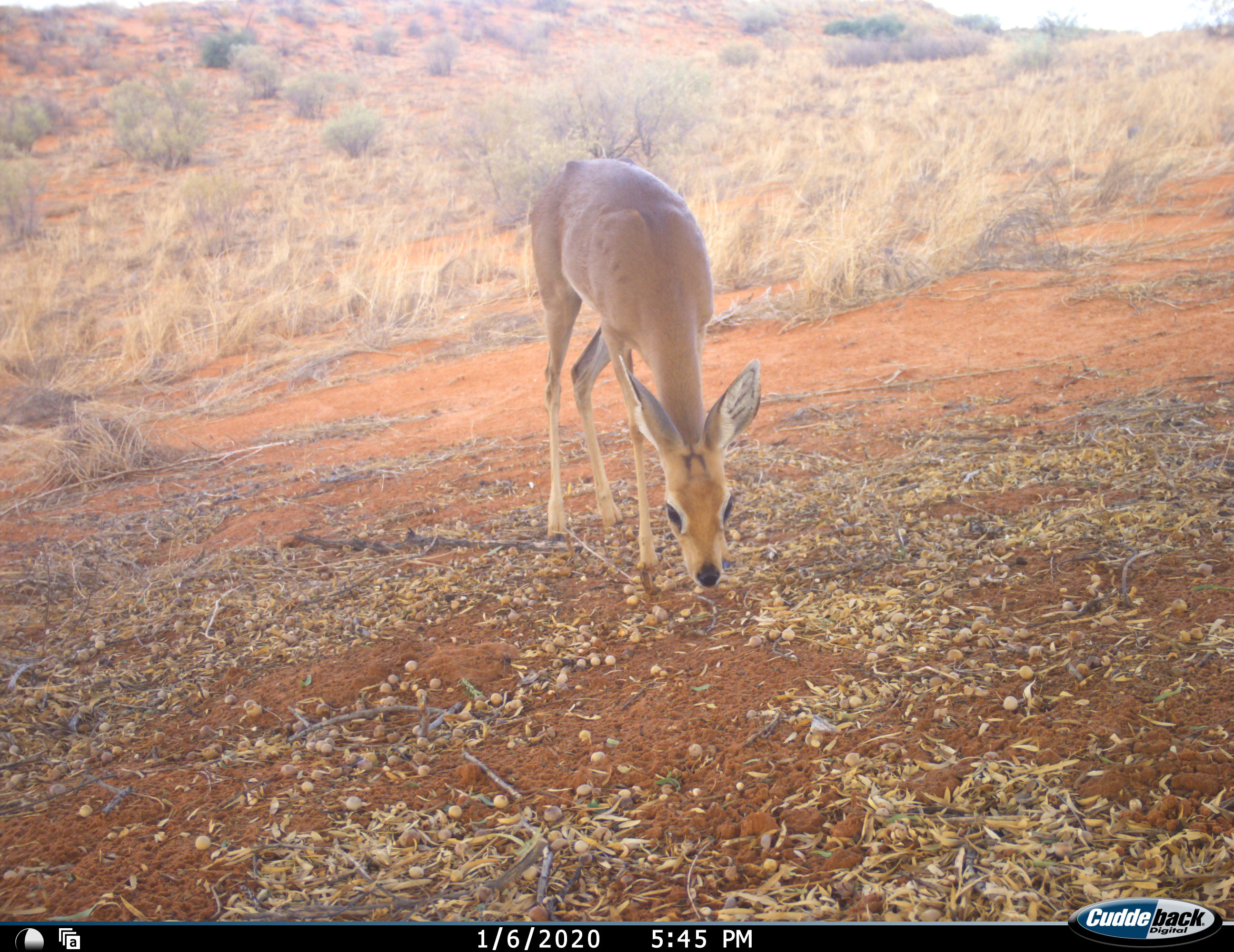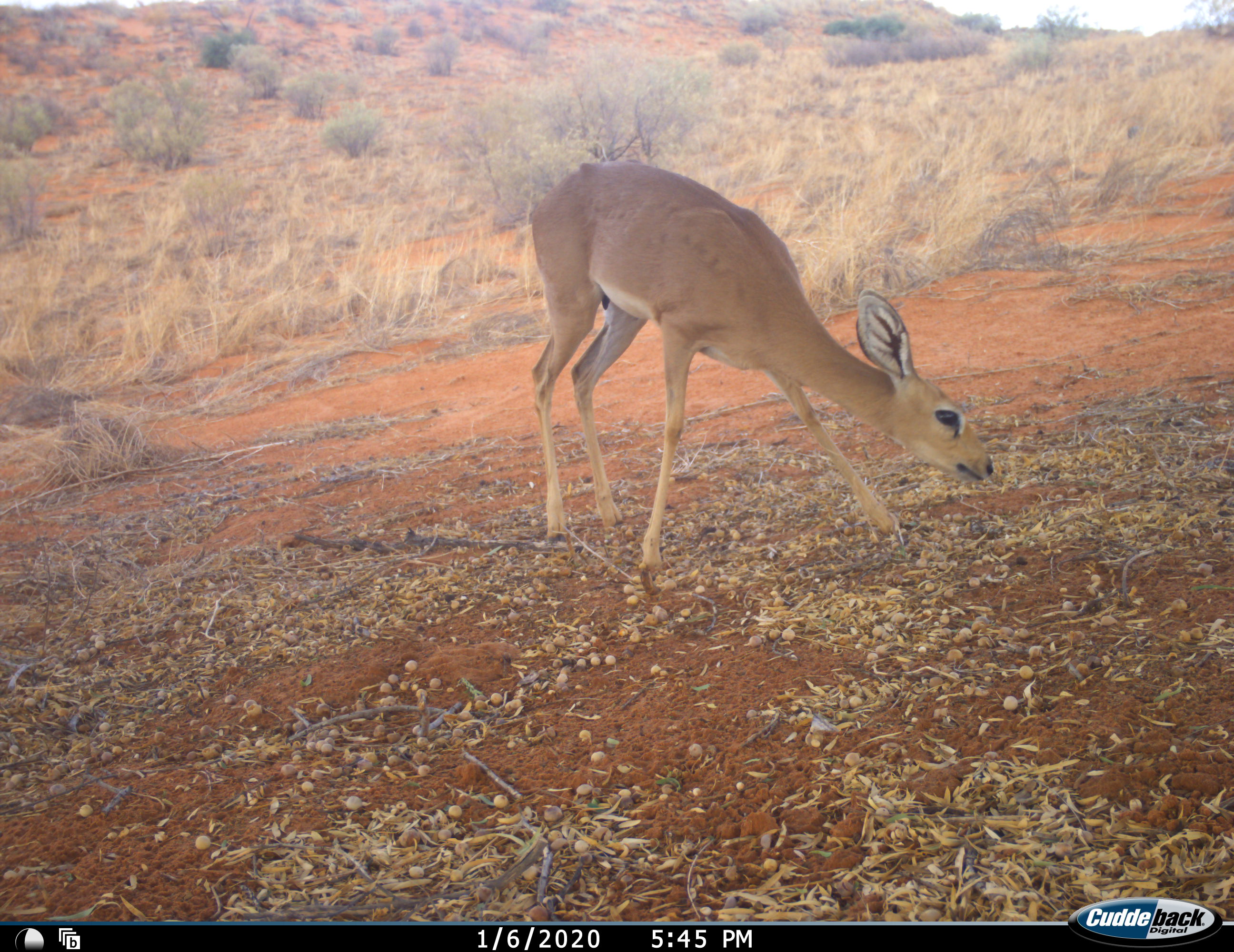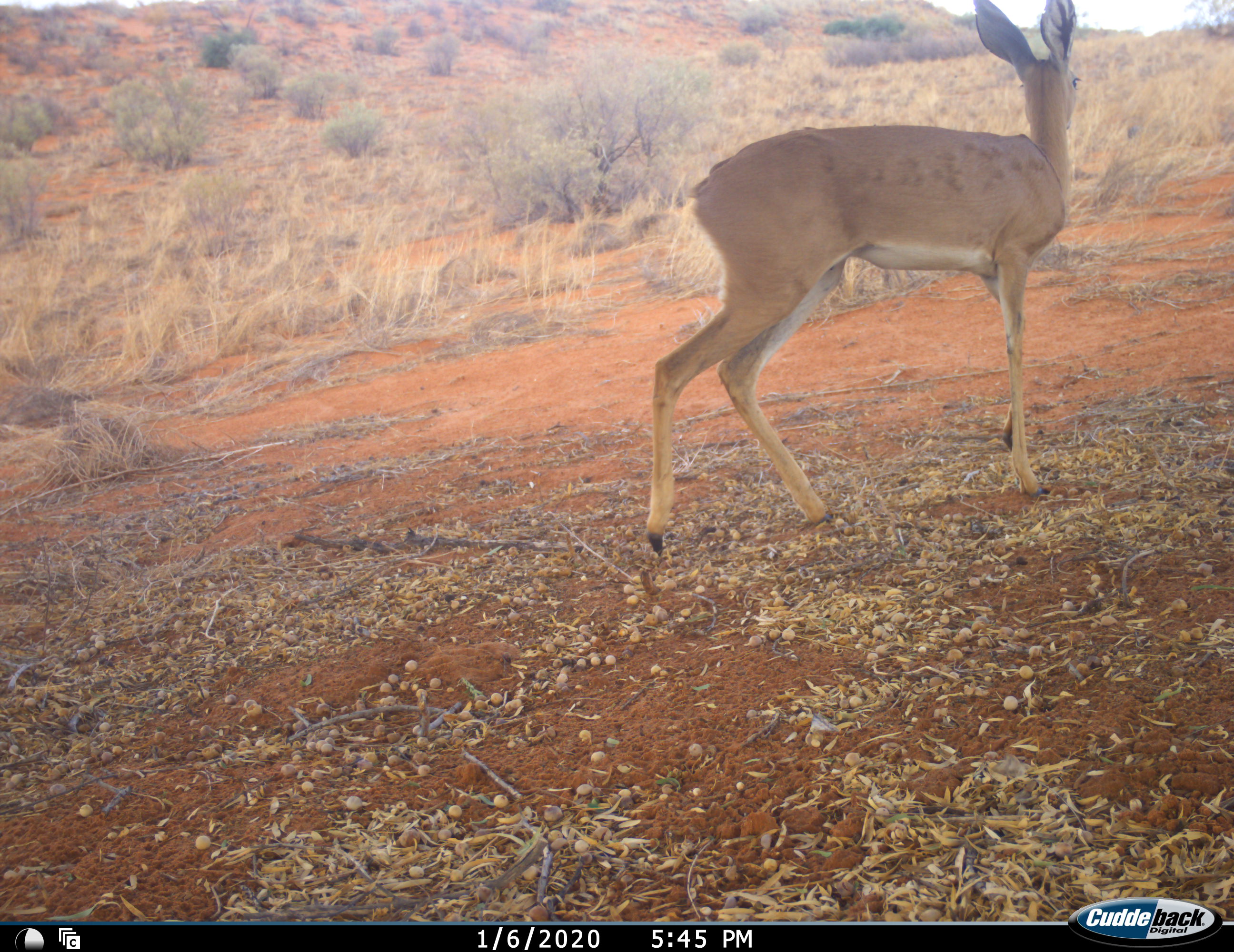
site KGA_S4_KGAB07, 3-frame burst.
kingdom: Animalia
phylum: Chordata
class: Mammalia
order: Artiodactyla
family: Bovidae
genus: Raphicerus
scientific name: Raphicerus campestris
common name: steenbok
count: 1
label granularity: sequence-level